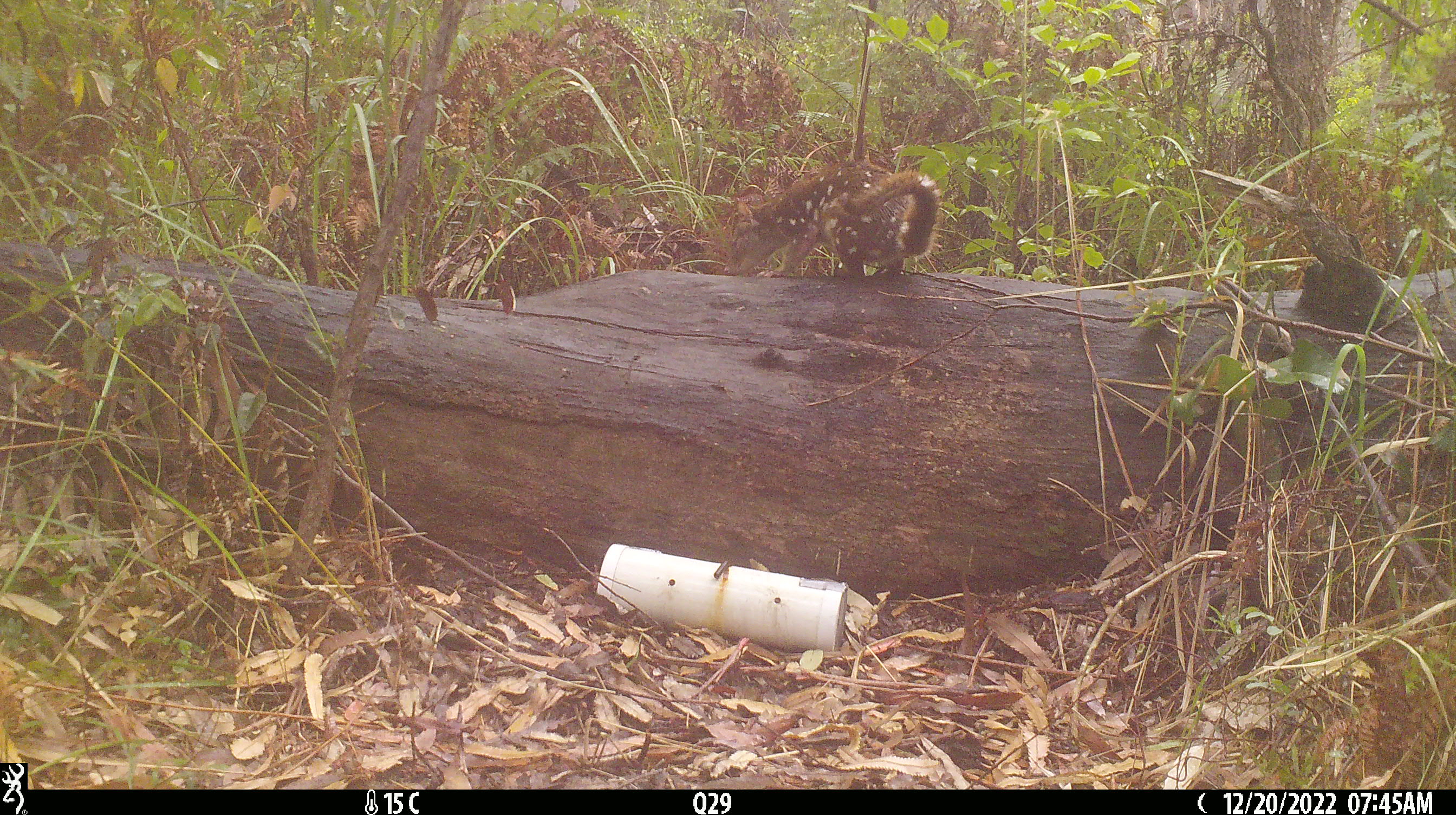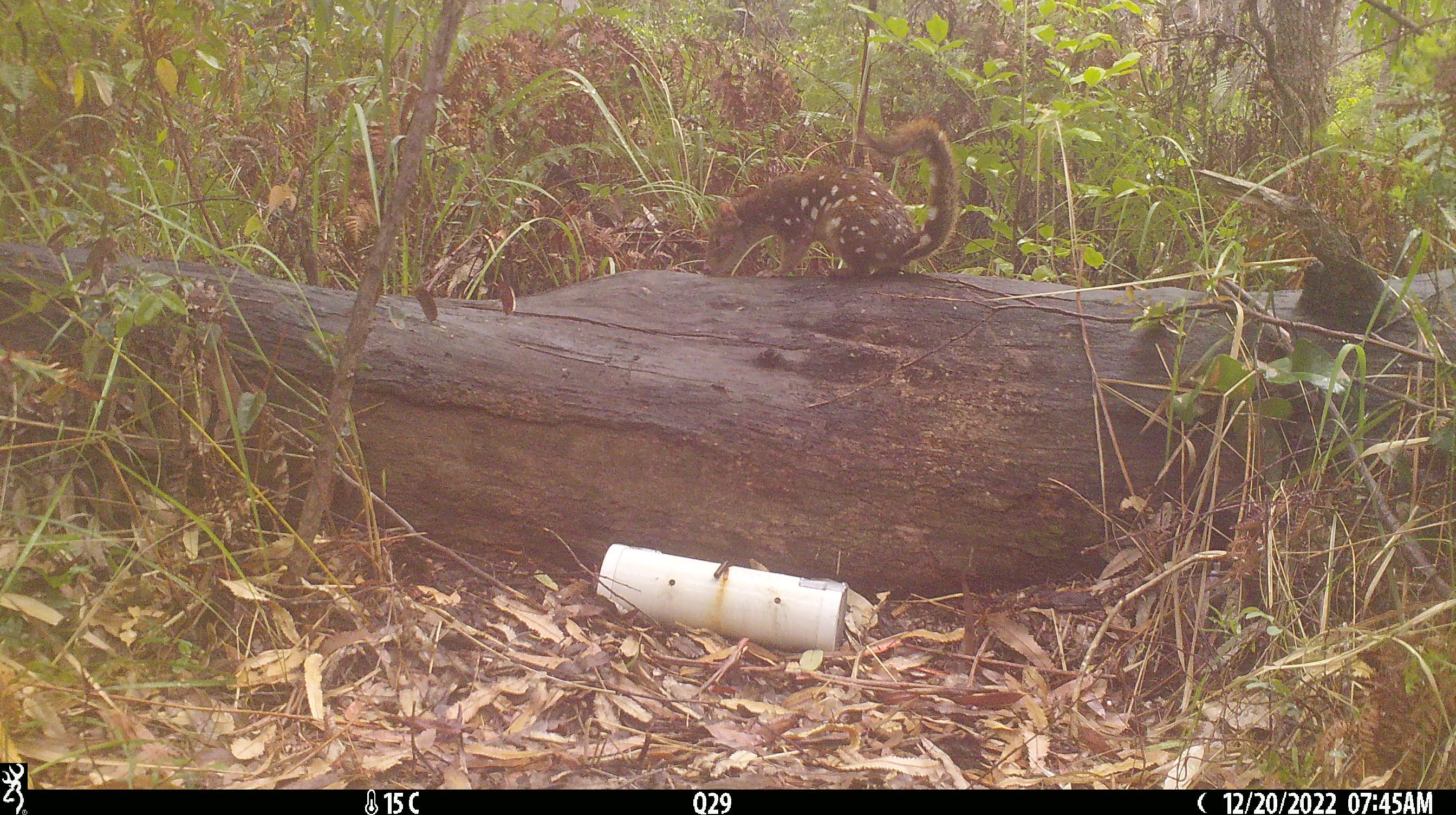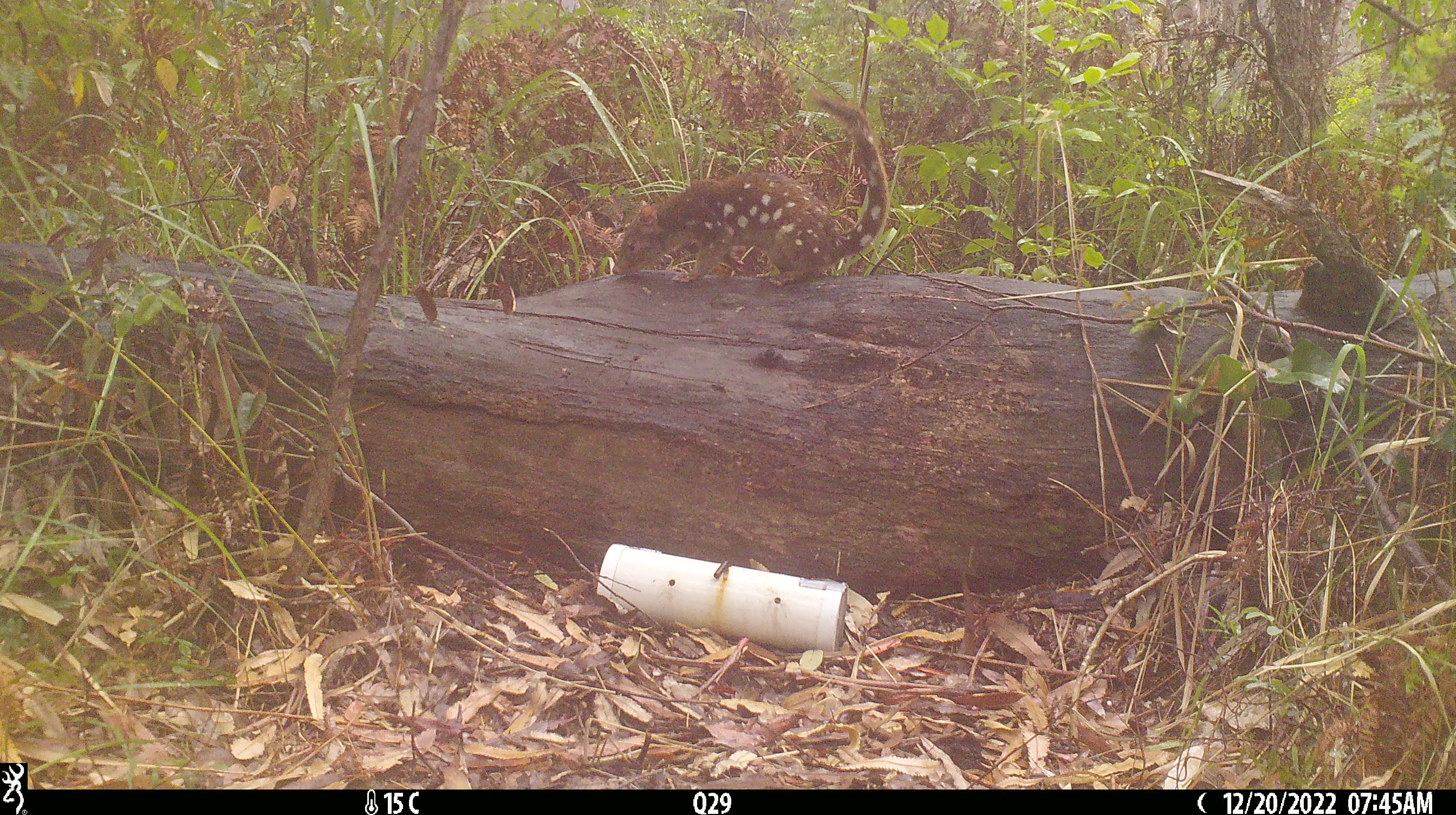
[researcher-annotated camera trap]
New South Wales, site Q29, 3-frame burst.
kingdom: Animalia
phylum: Chordata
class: Mammalia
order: Dasyuromorphia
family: Dasyuridae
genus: Dasyurus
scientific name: Dasyurus maculatus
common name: spotted-tailed quoll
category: quoll